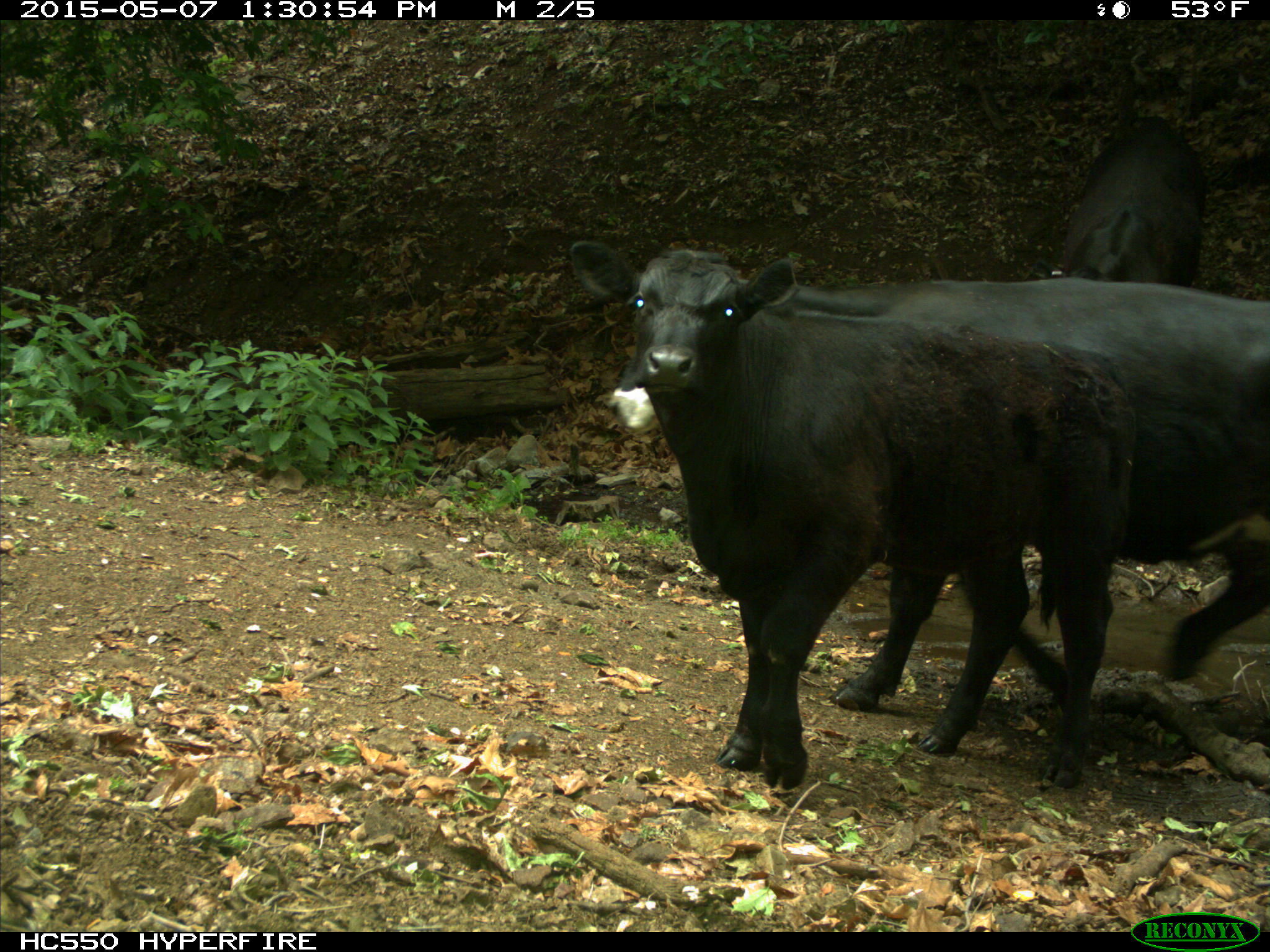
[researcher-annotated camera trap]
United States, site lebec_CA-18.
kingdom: Animalia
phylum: Chordata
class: Mammalia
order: Artiodactyla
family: Bovidae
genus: Bos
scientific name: Bos taurus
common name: domestic cow